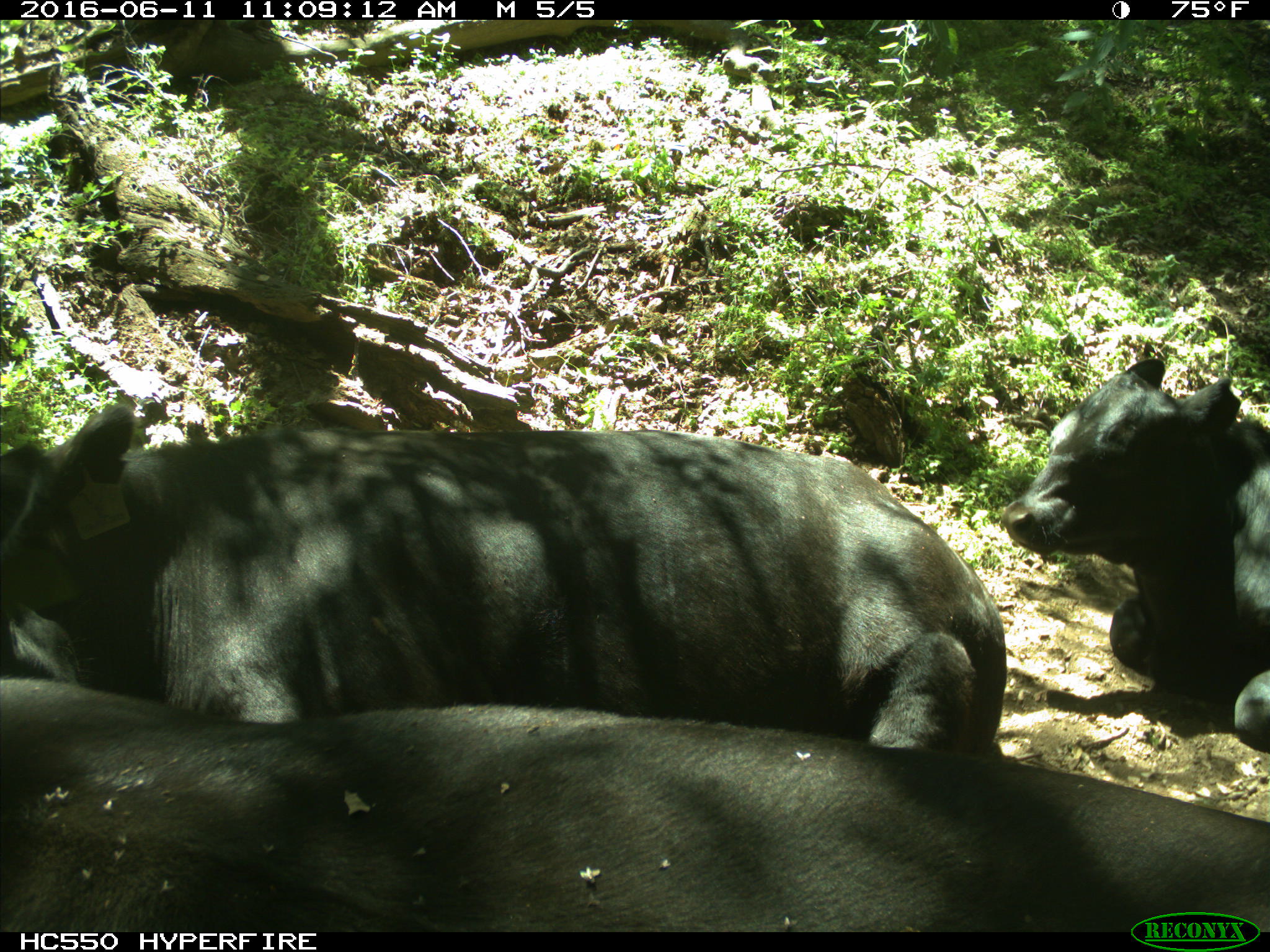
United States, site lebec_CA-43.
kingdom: Animalia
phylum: Chordata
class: Mammalia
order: Artiodactyla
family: Bovidae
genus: Bos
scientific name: Bos taurus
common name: domestic cow